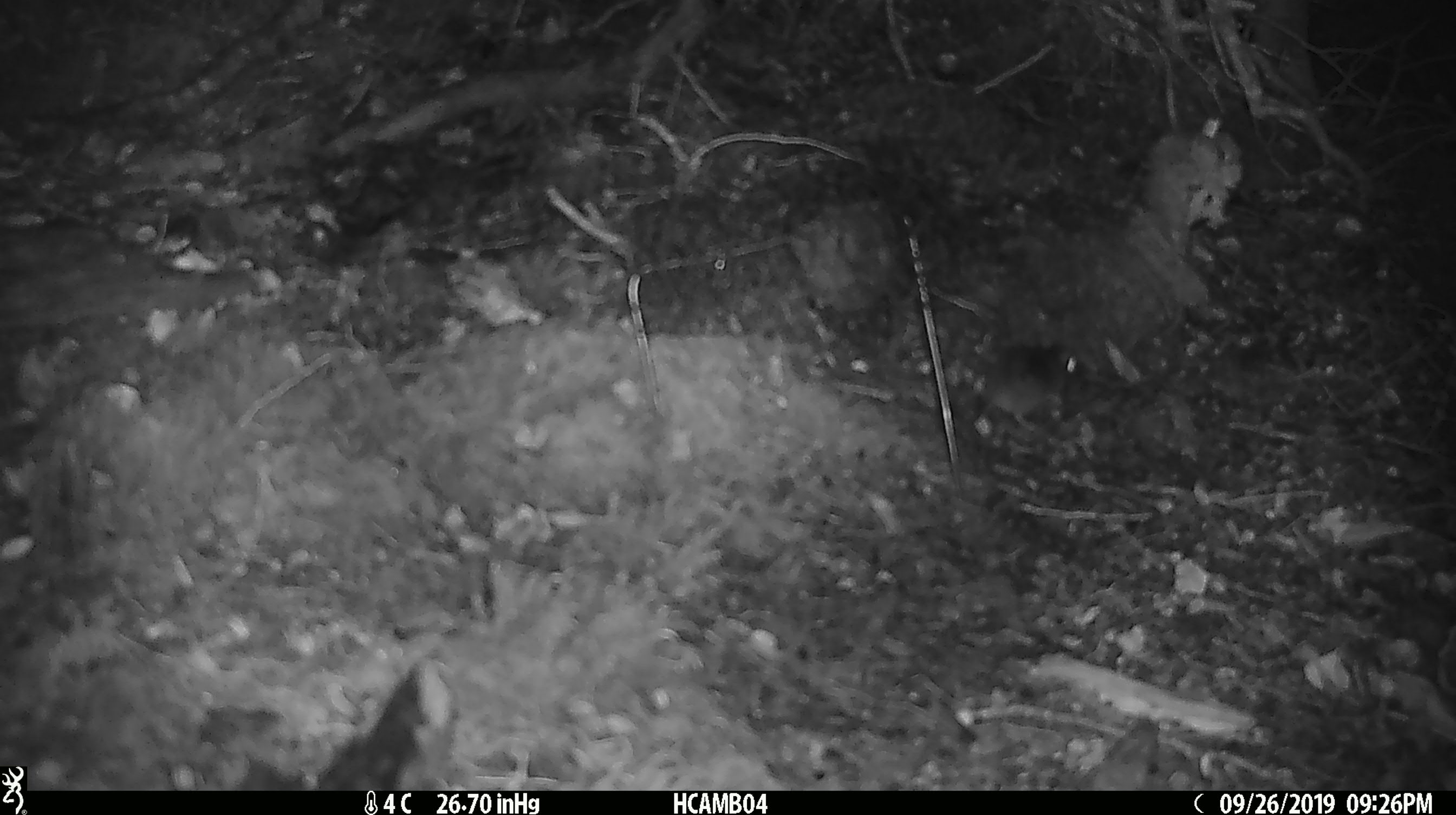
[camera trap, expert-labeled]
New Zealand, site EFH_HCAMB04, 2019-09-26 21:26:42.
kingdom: Animalia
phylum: Chordata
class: Mammalia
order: Rodentia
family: Muridae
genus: Mus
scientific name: Mus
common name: mouse